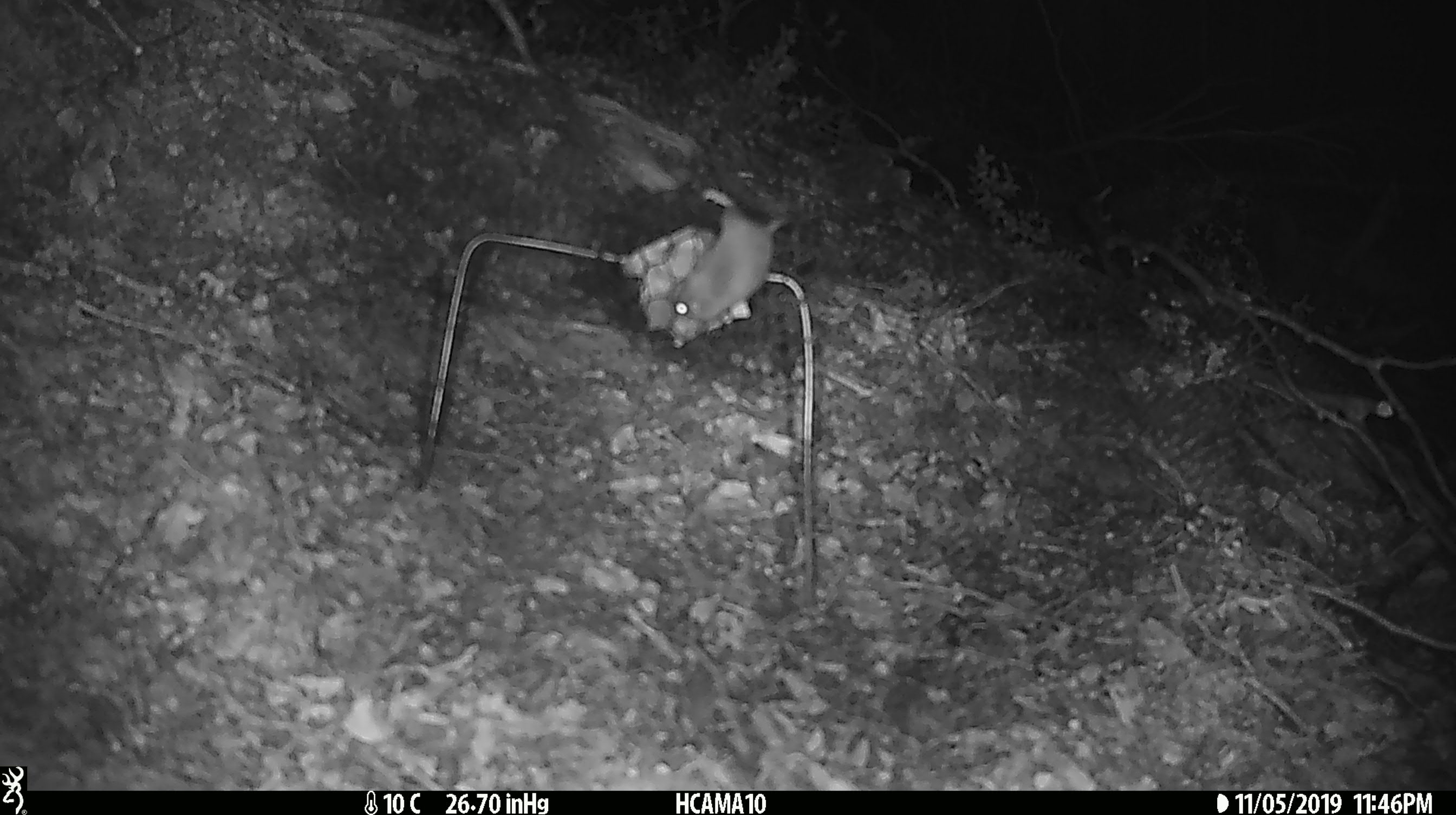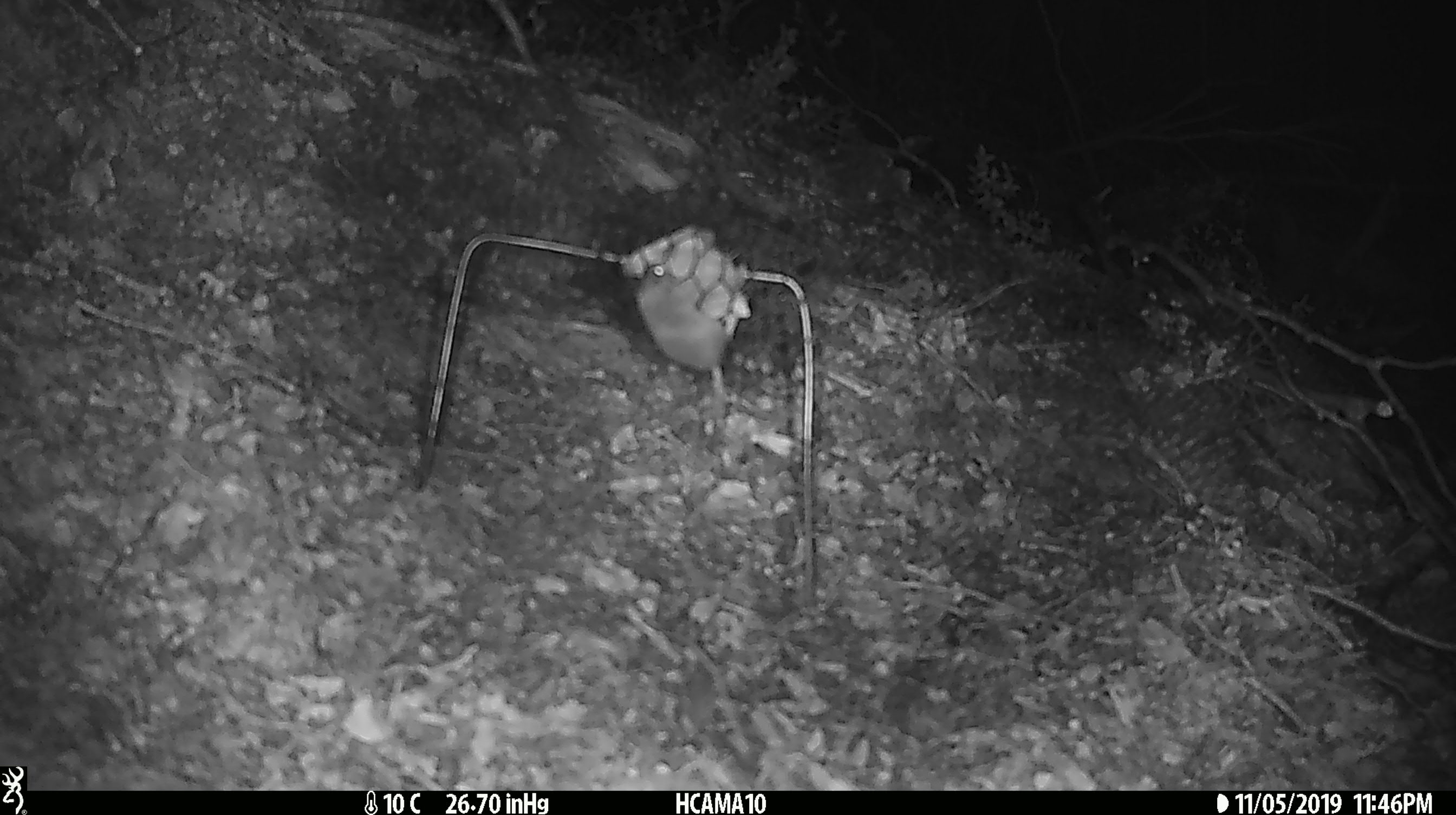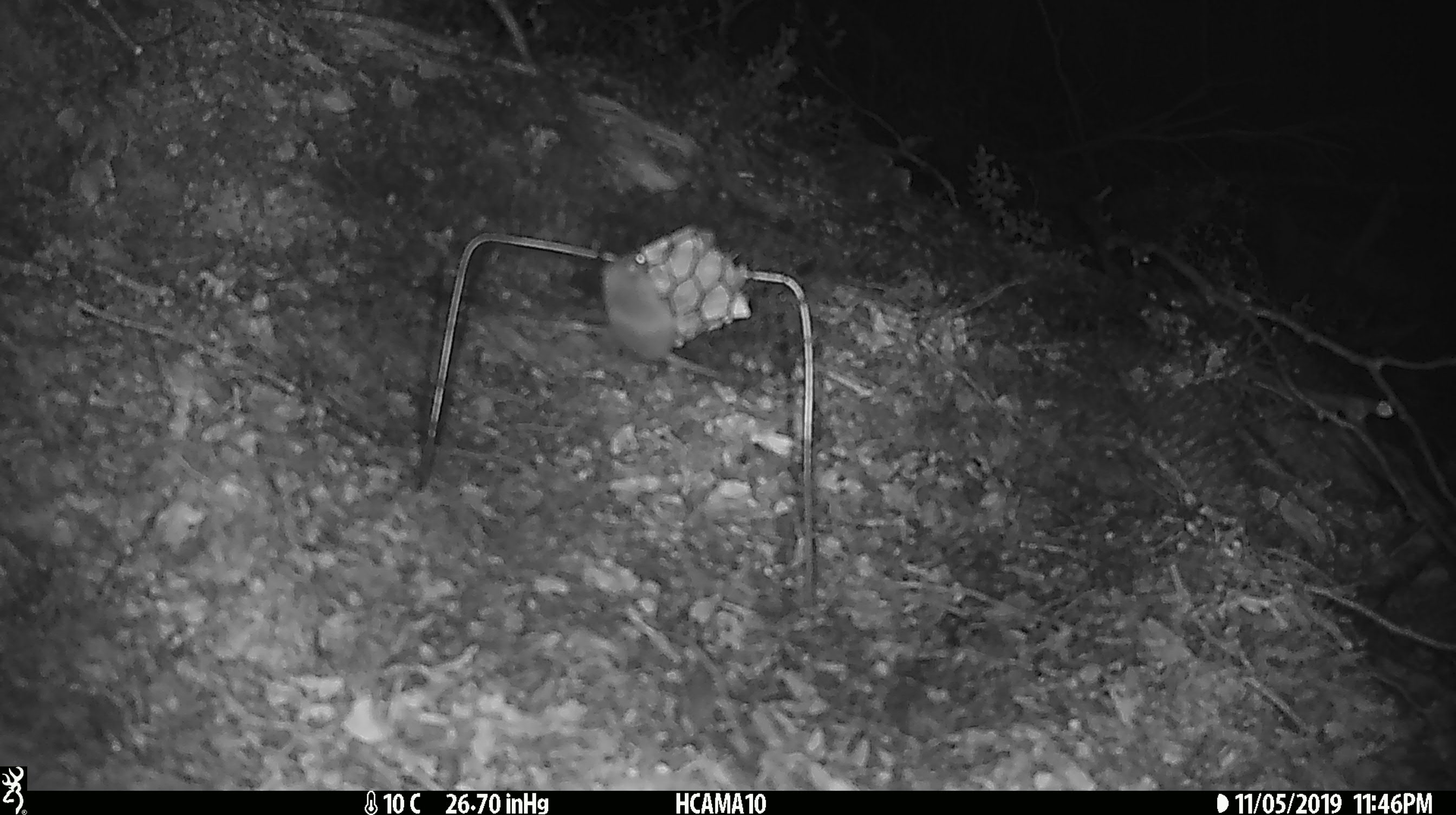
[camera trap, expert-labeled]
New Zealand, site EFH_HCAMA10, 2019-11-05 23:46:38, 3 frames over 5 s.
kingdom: Animalia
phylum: Chordata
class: Mammalia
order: Rodentia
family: Muridae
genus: Mus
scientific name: Mus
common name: mouse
Mouse (Mus).